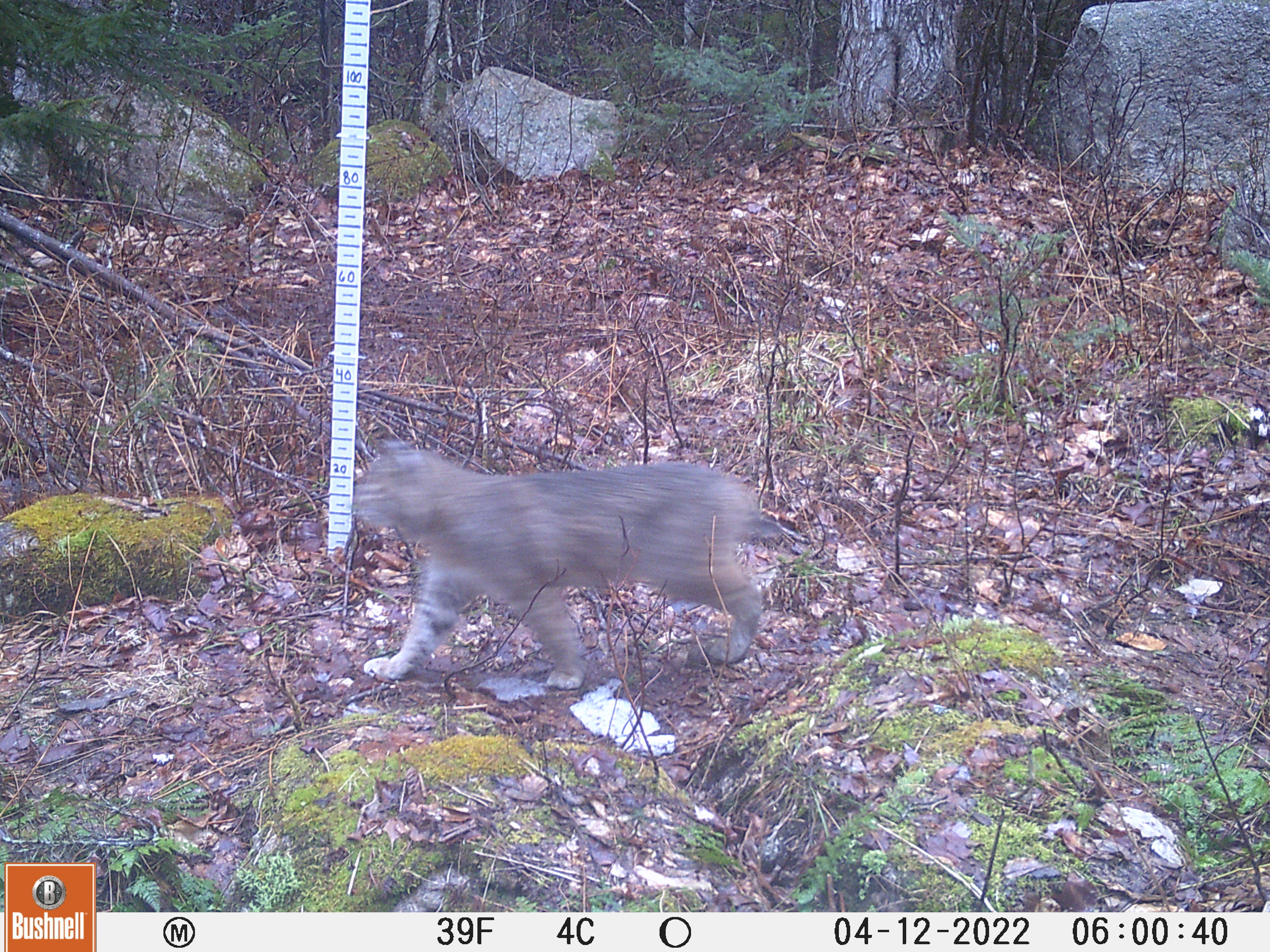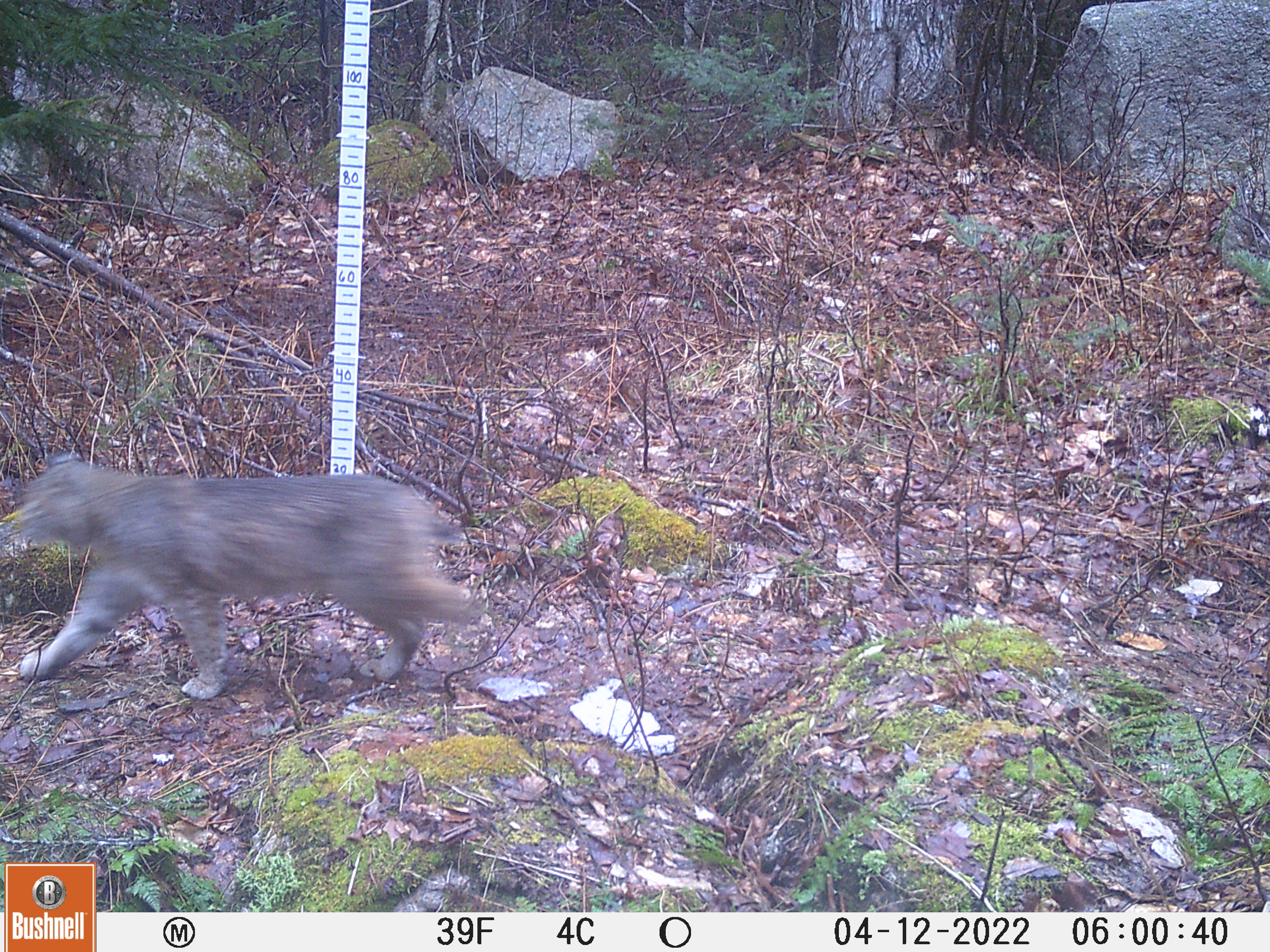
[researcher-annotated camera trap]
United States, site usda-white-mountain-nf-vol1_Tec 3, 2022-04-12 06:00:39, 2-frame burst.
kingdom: Animalia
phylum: Chordata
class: Mammalia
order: Carnivora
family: Felidae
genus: Lynx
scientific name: Lynx rufus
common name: bobcat